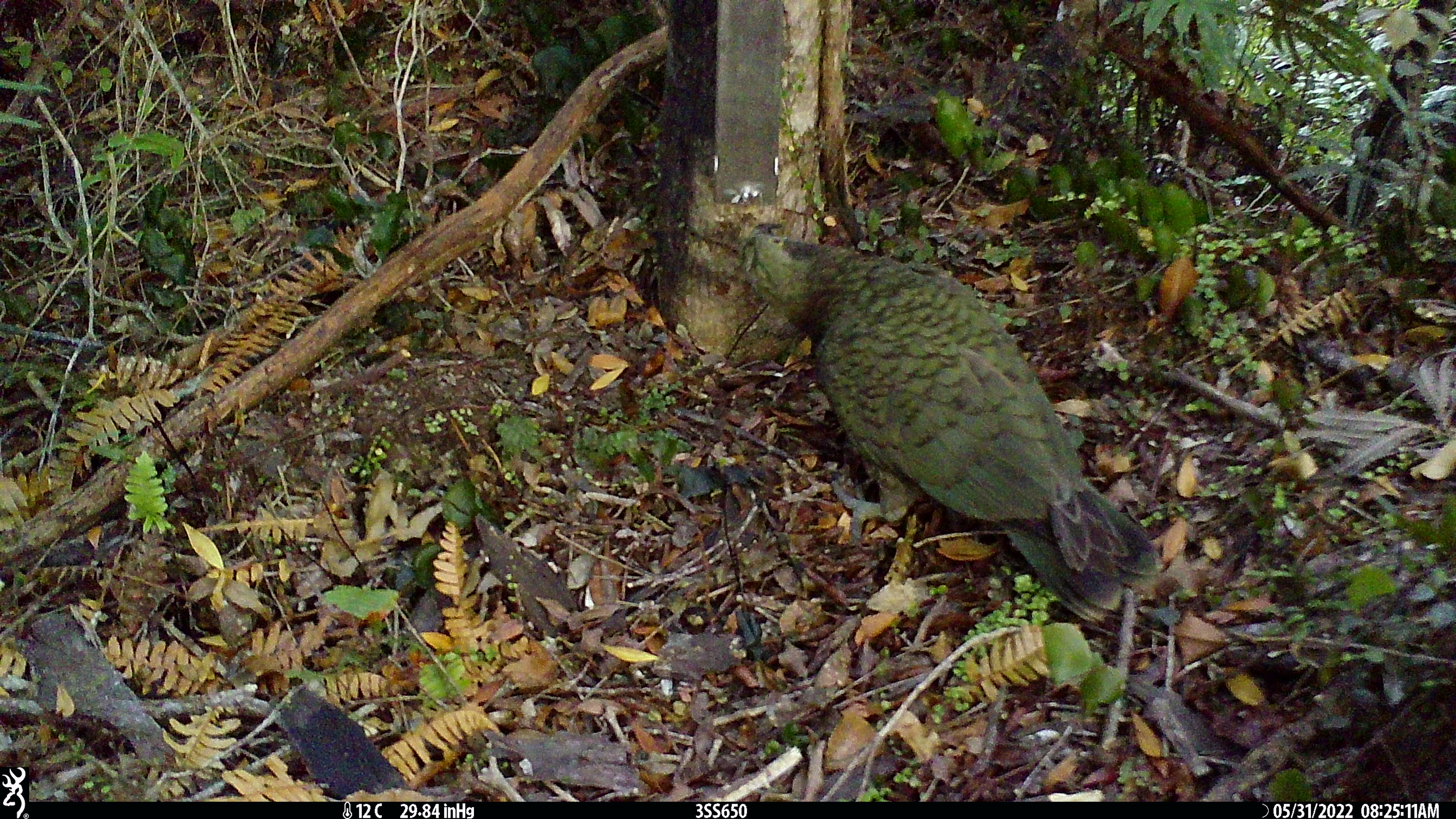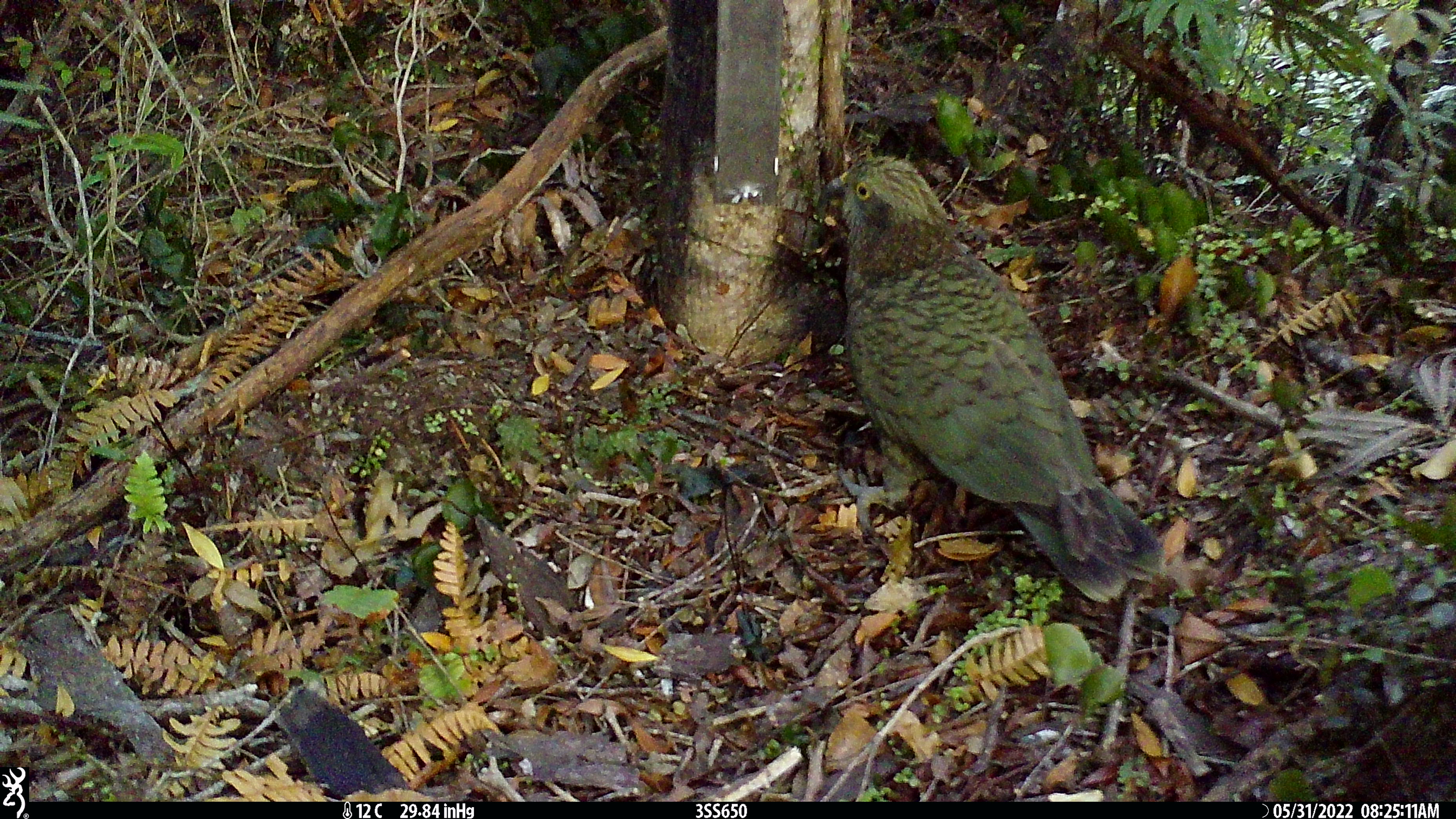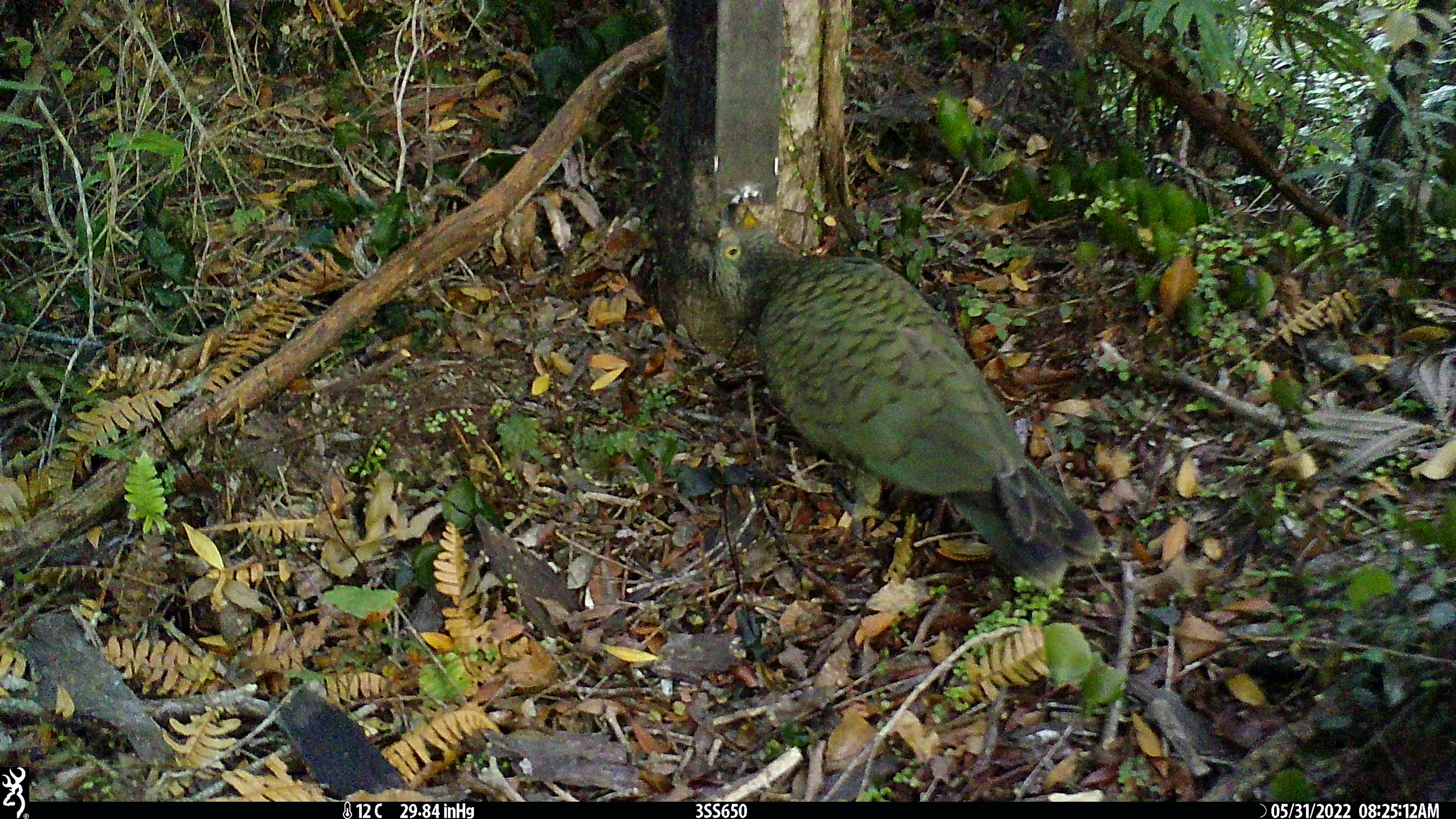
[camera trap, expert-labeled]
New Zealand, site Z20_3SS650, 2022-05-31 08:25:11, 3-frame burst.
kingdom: Animalia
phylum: Chordata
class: Aves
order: Psittaciformes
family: Strigopidae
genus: Nestor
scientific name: Nestor notabilis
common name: kea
Kea (Nestor notabilis).